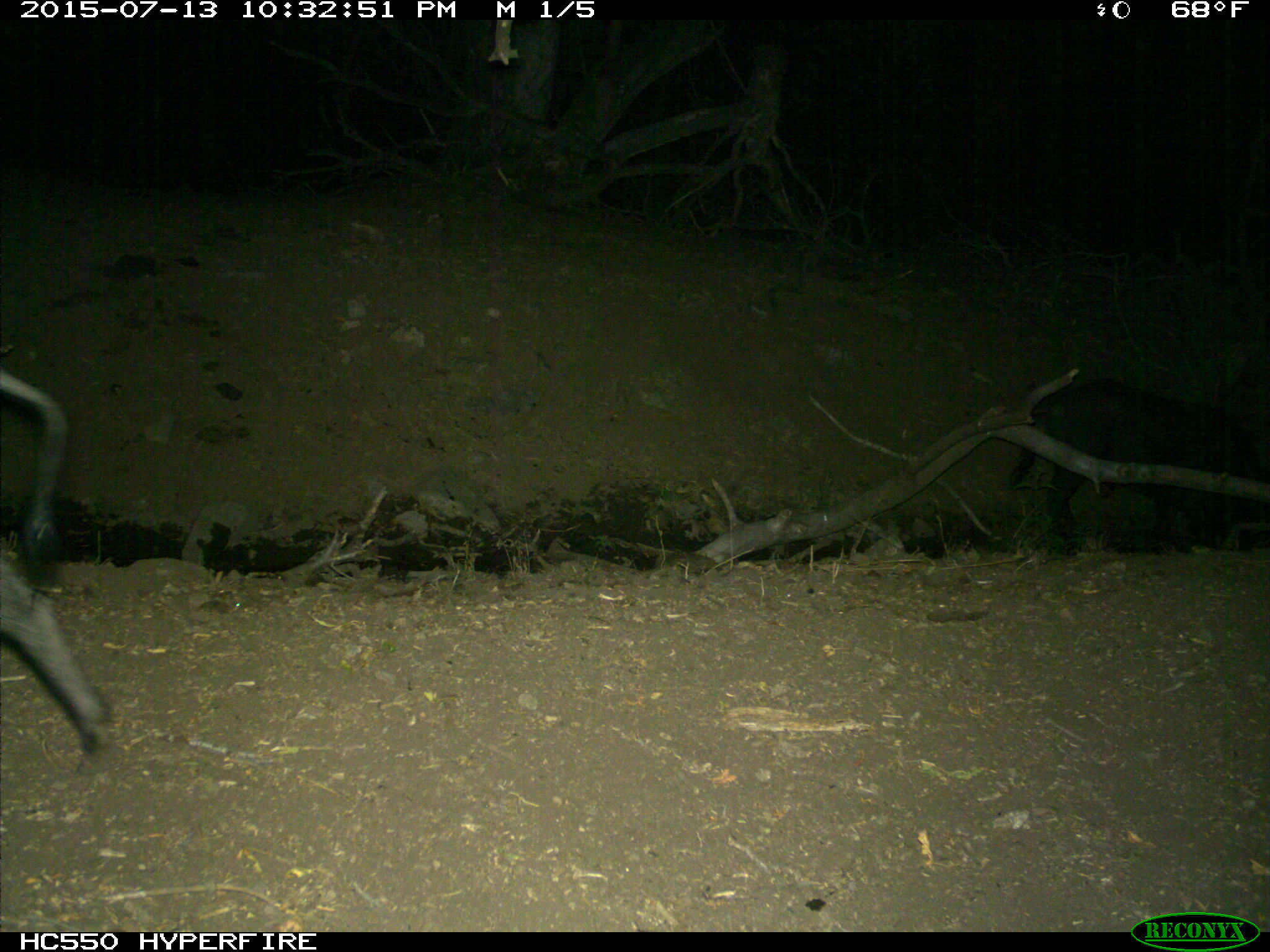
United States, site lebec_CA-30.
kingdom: Animalia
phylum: Chordata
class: Mammalia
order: Artiodactyla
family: Suidae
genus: Sus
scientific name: Sus scrofa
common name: wild boar